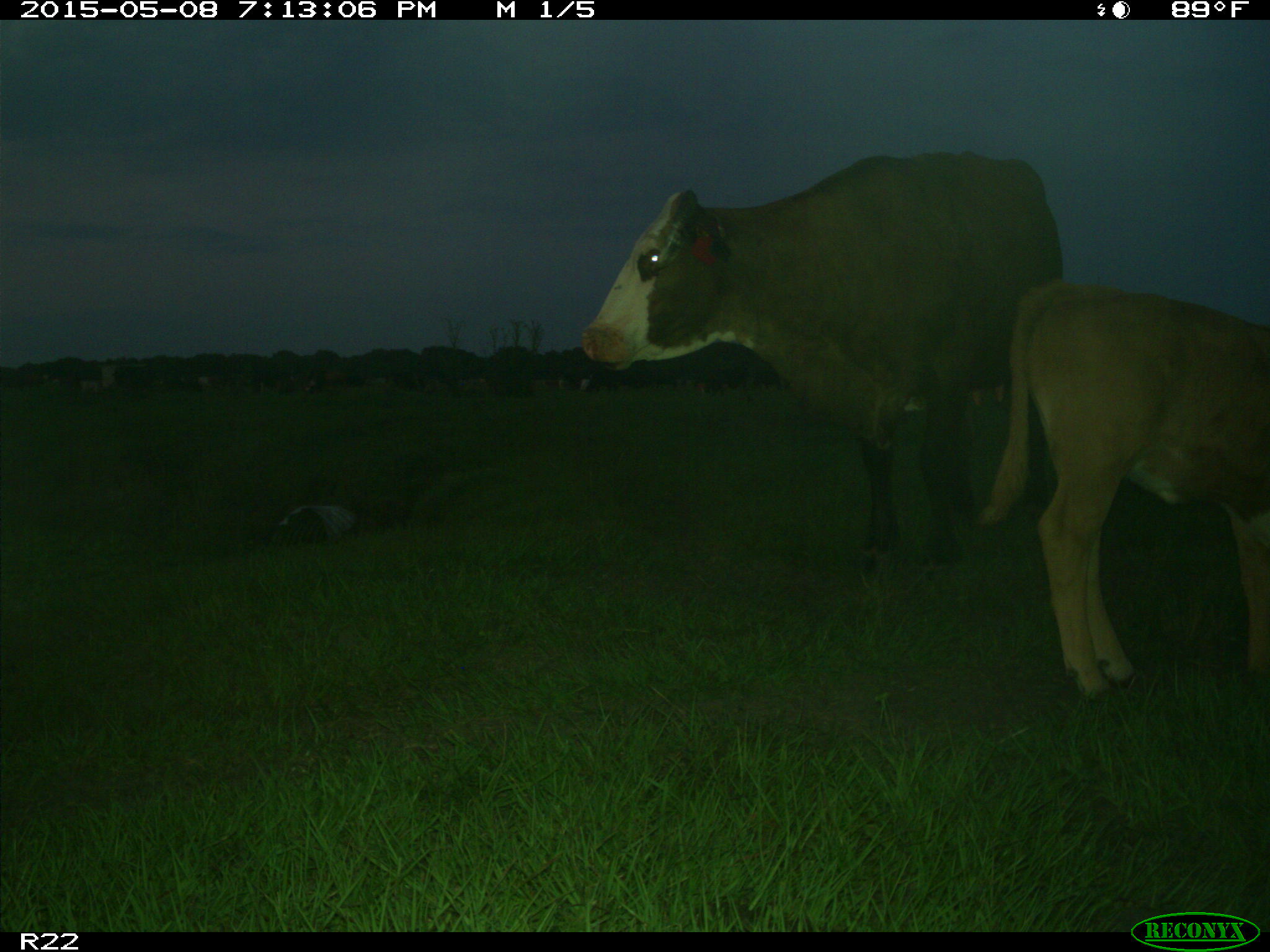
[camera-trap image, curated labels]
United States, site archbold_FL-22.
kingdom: Animalia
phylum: Chordata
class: Mammalia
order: Artiodactyla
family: Bovidae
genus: Bos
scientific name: Bos taurus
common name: domestic cow